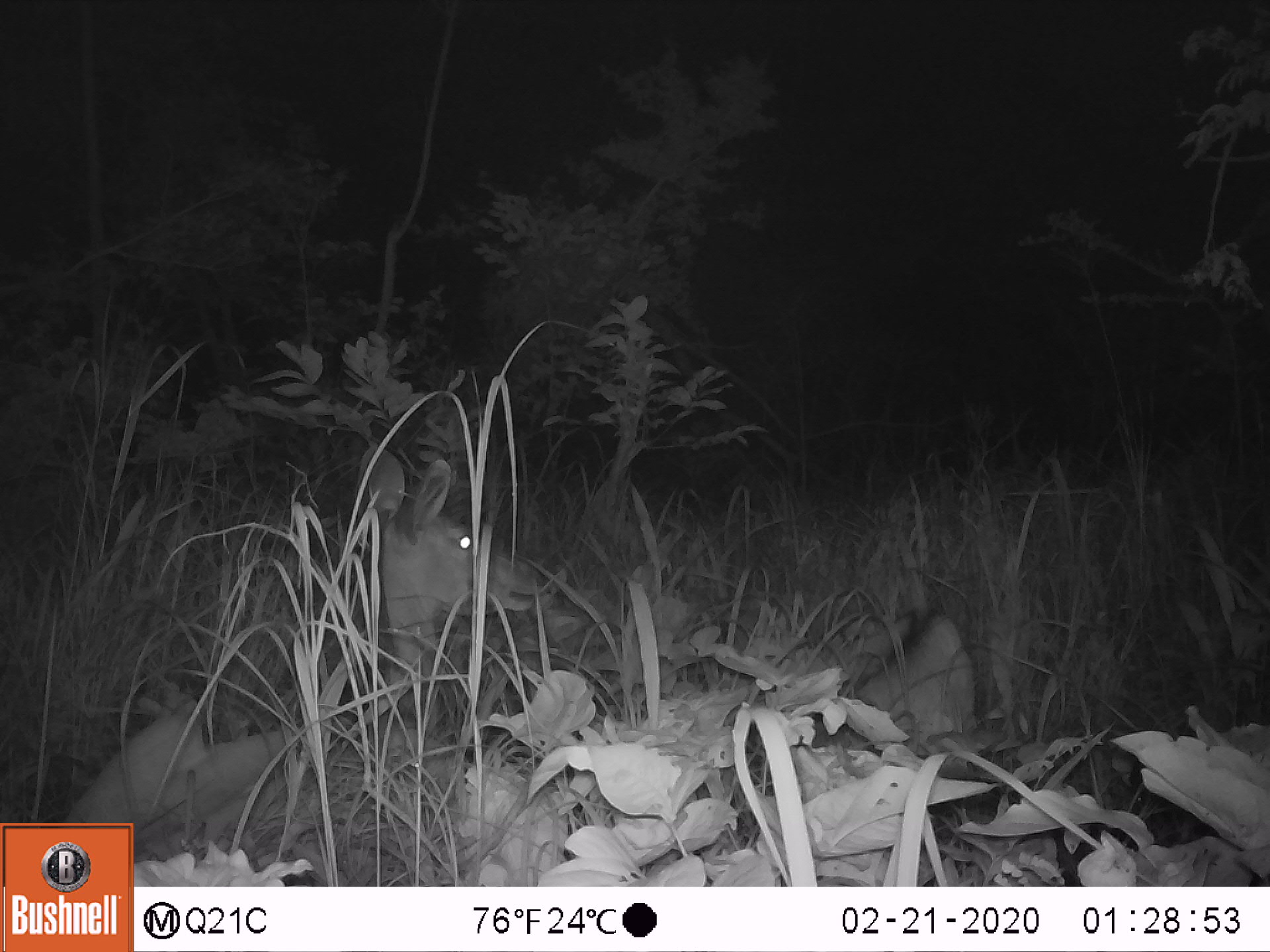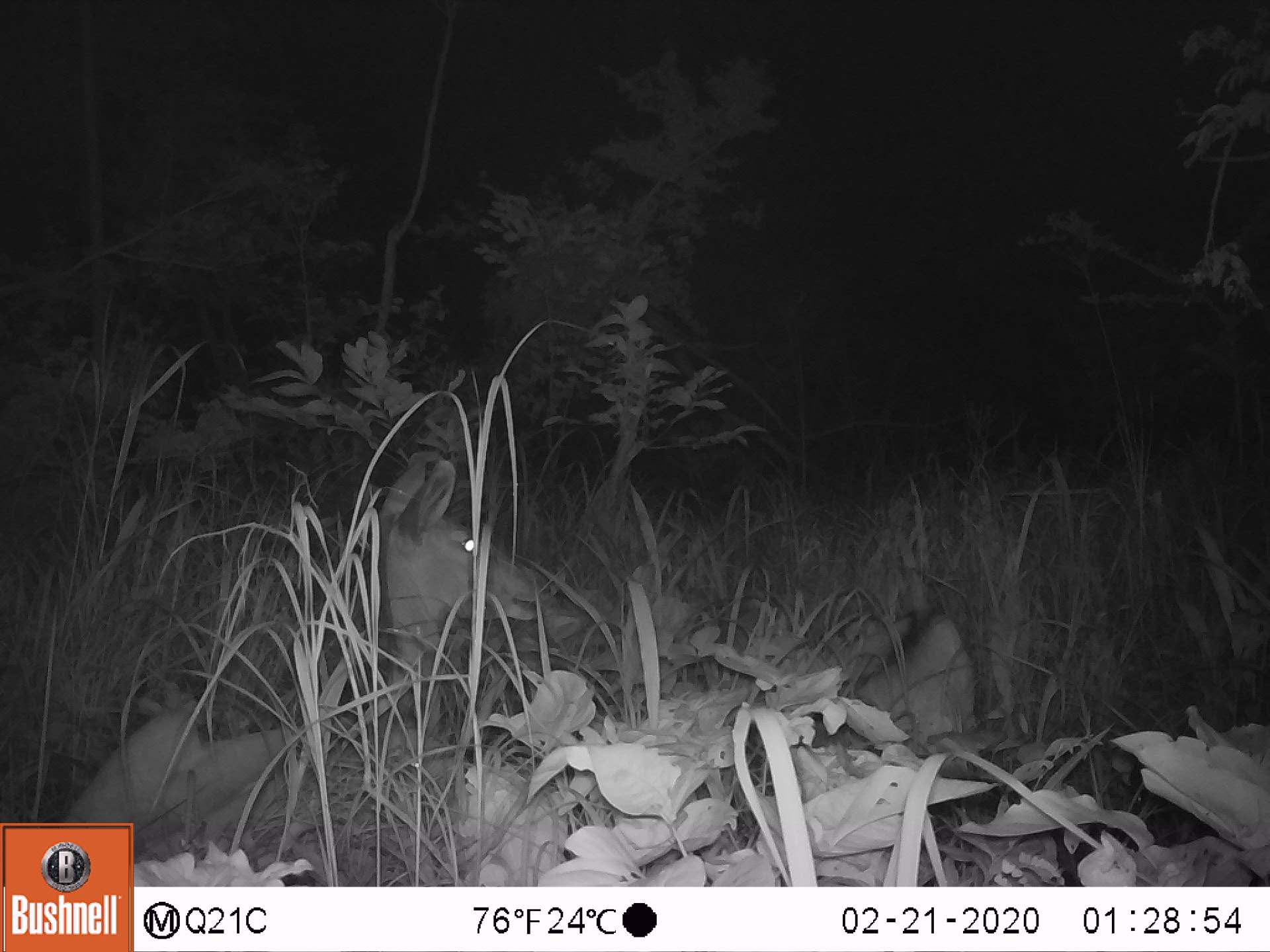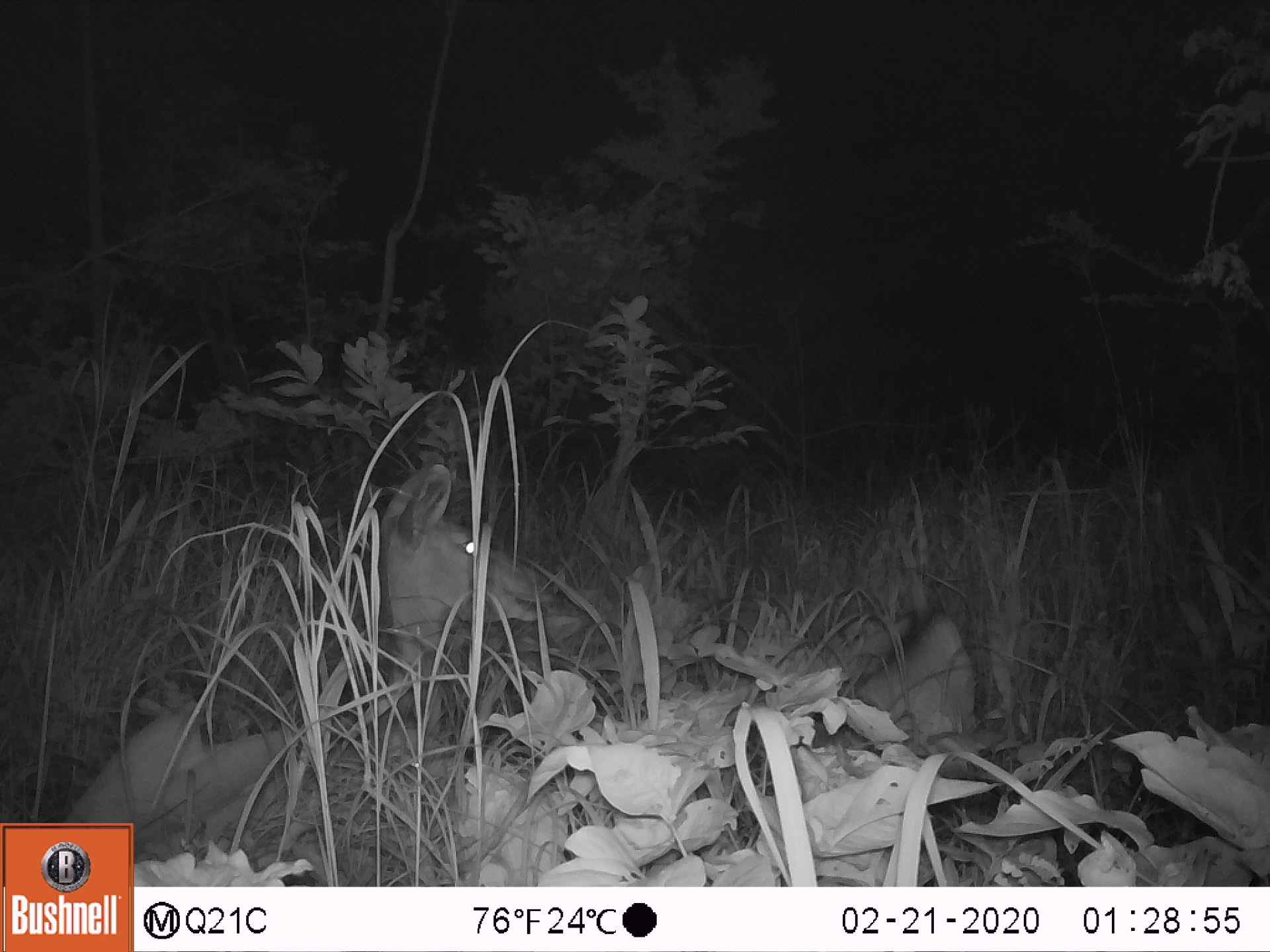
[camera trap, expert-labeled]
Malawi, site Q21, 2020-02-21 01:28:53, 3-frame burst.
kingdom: Animalia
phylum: Chordata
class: Mammalia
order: Artiodactyla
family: Bovidae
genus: Tragelaphus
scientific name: Tragelaphus strepsiceros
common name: greater kudu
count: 1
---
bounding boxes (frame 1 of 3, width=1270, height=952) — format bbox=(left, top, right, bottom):
greater kudu: bbox=(76, 471, 541, 819)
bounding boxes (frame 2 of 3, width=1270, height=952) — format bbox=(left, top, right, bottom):
greater kudu: bbox=(64, 461, 561, 805)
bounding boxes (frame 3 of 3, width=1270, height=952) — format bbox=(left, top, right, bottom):
greater kudu: bbox=(72, 468, 555, 820)